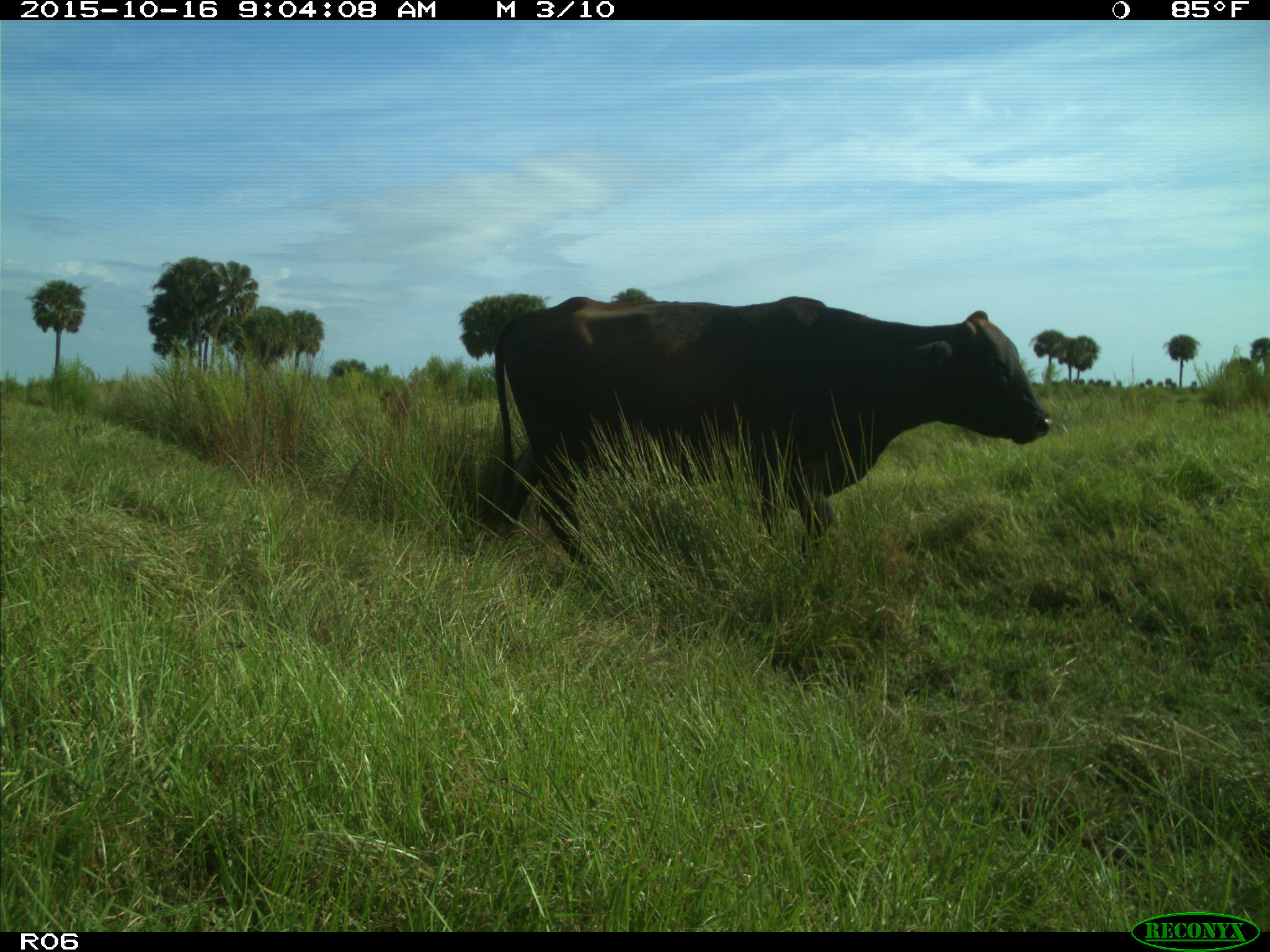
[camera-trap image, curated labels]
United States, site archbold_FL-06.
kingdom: Animalia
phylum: Chordata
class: Mammalia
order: Artiodactyla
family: Bovidae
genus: Bos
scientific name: Bos taurus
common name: domestic cow